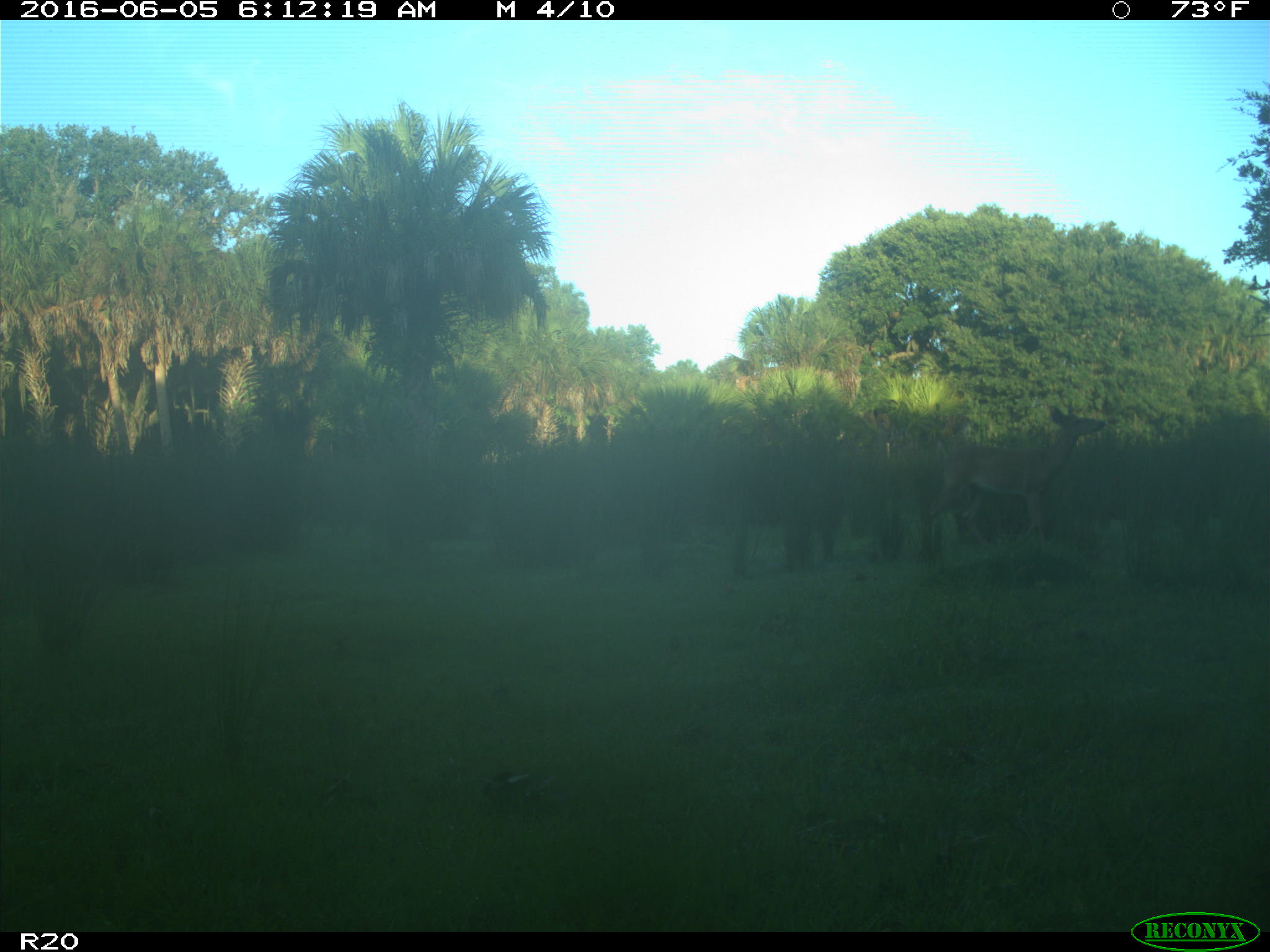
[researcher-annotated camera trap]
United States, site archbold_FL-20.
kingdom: Animalia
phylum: Chordata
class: Mammalia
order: Artiodactyla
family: Cervidae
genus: Odocoileus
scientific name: Odocoileus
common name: deer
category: unidentified deer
Unidentified deer (deer) (Odocoileus).